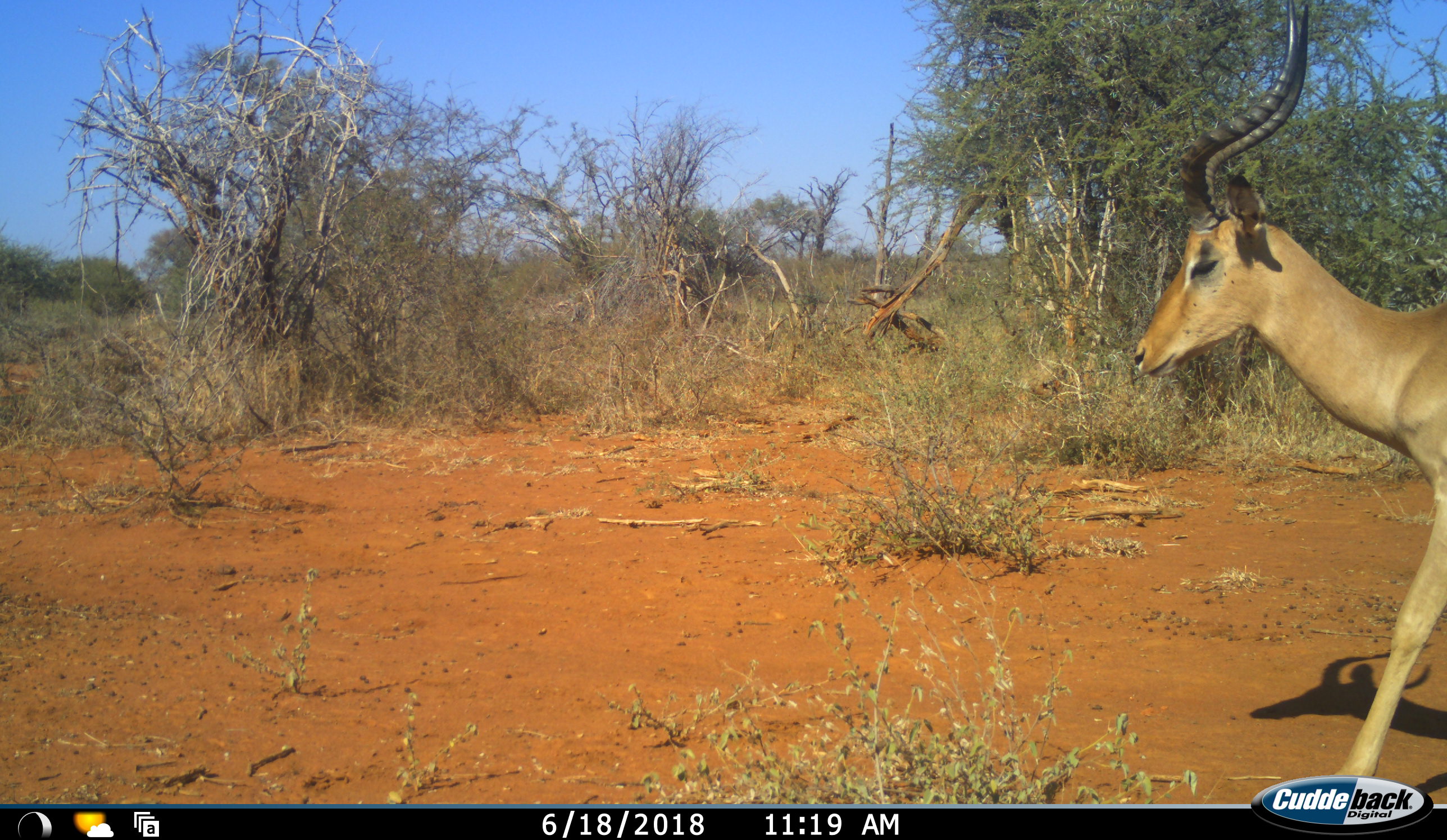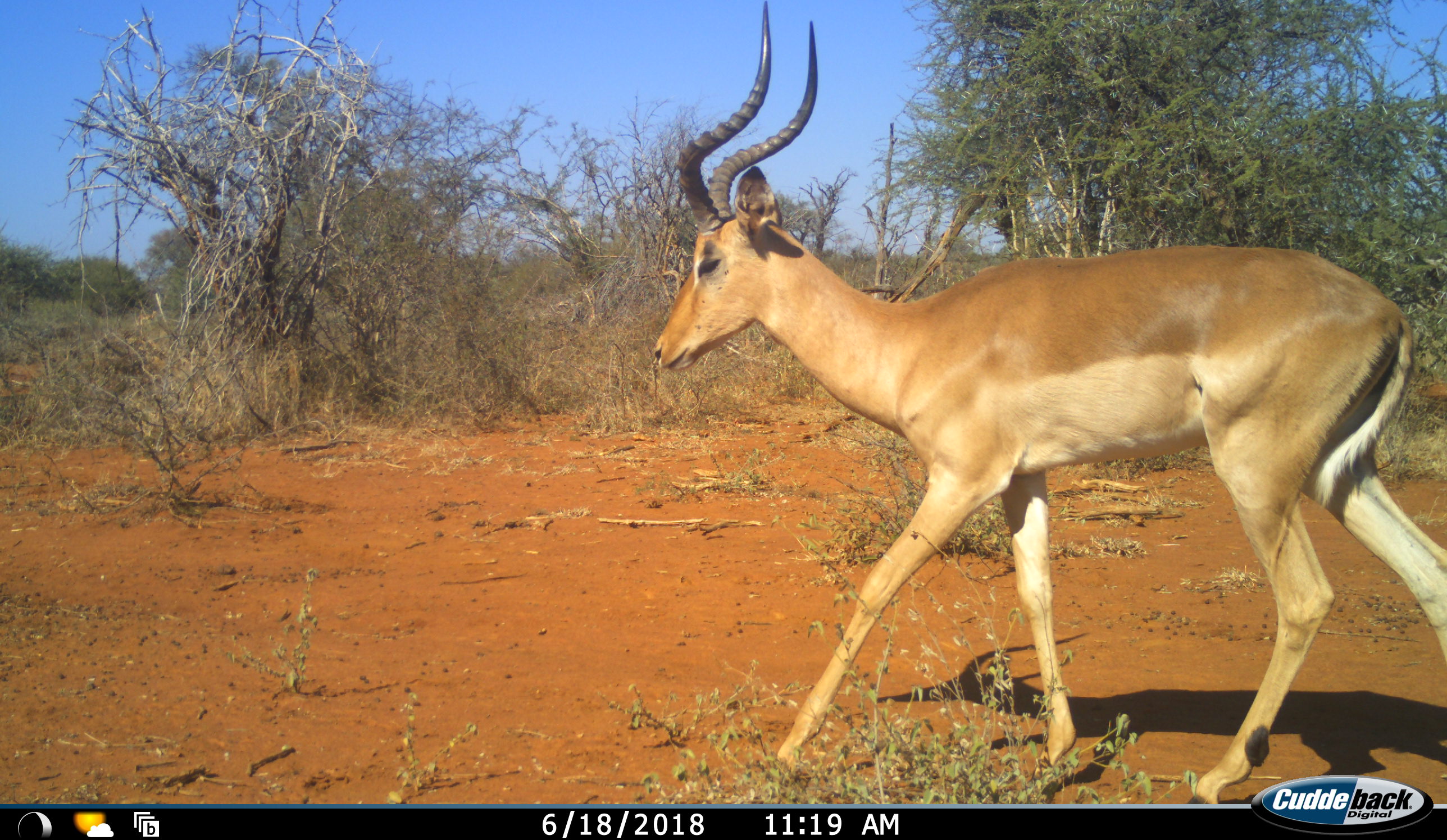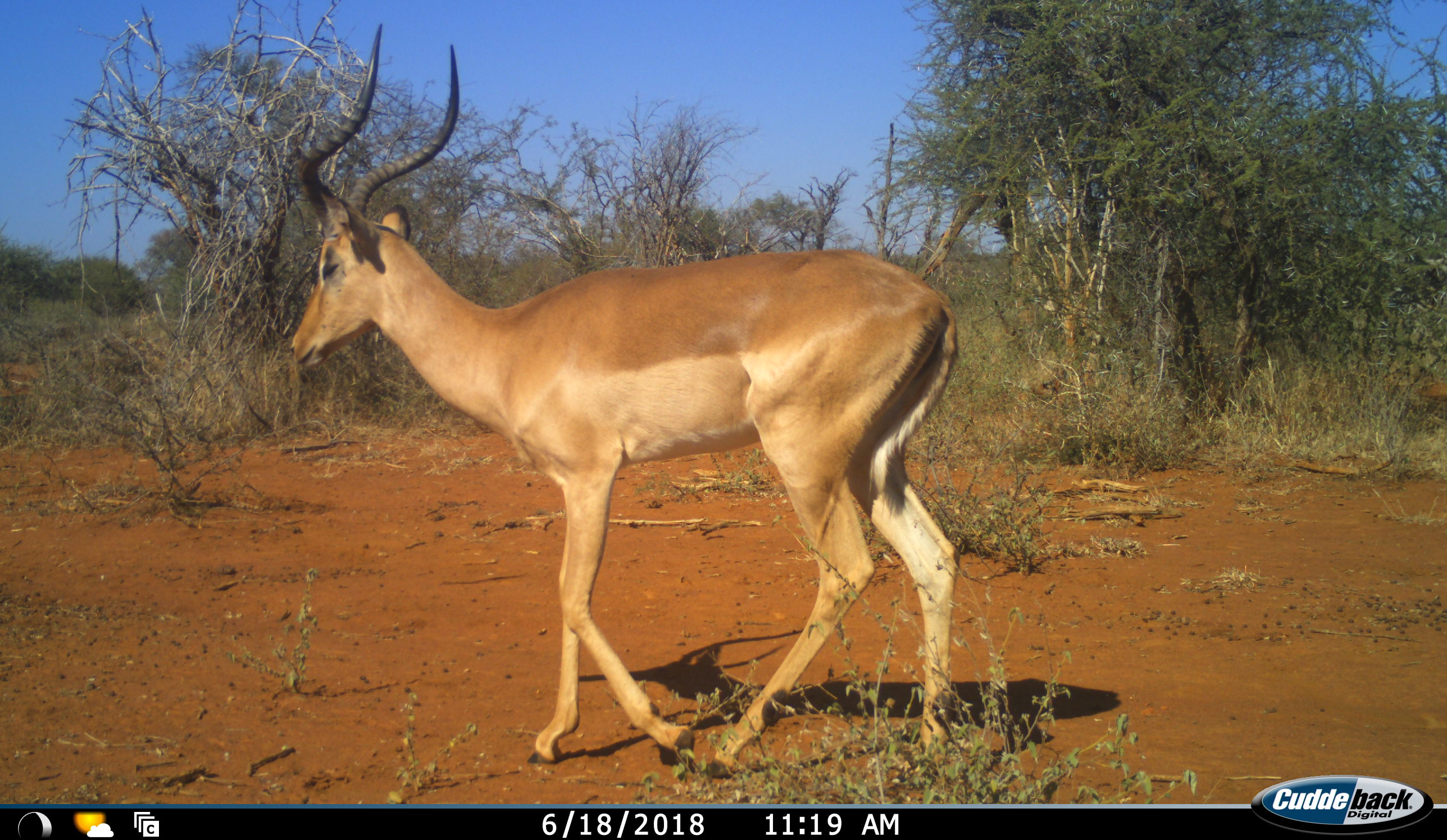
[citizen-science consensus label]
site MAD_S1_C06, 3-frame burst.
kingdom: Animalia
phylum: Chordata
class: Mammalia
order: Artiodactyla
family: Bovidae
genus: Aepyceros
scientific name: Aepyceros melampus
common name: impala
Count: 1.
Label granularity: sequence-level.